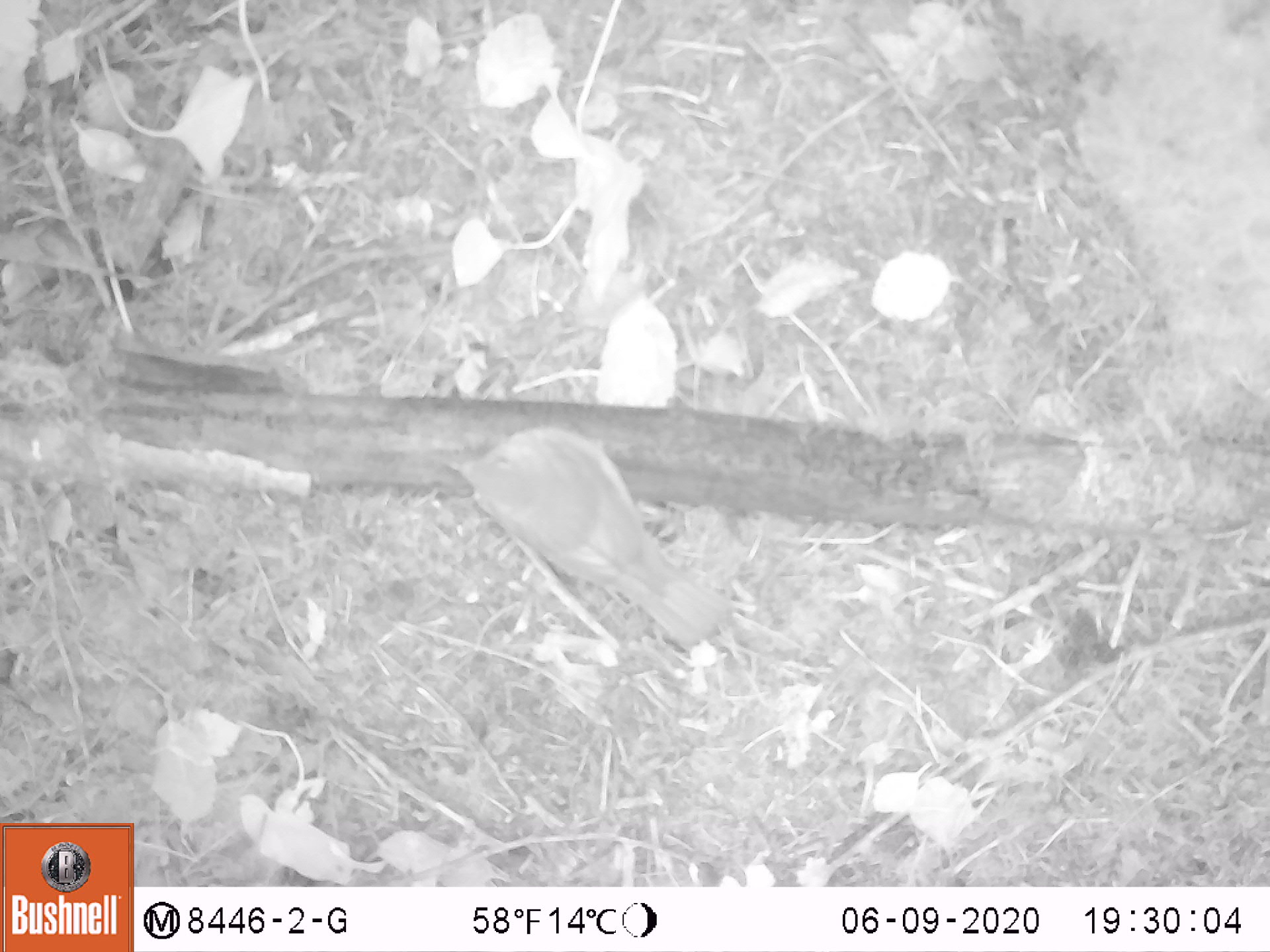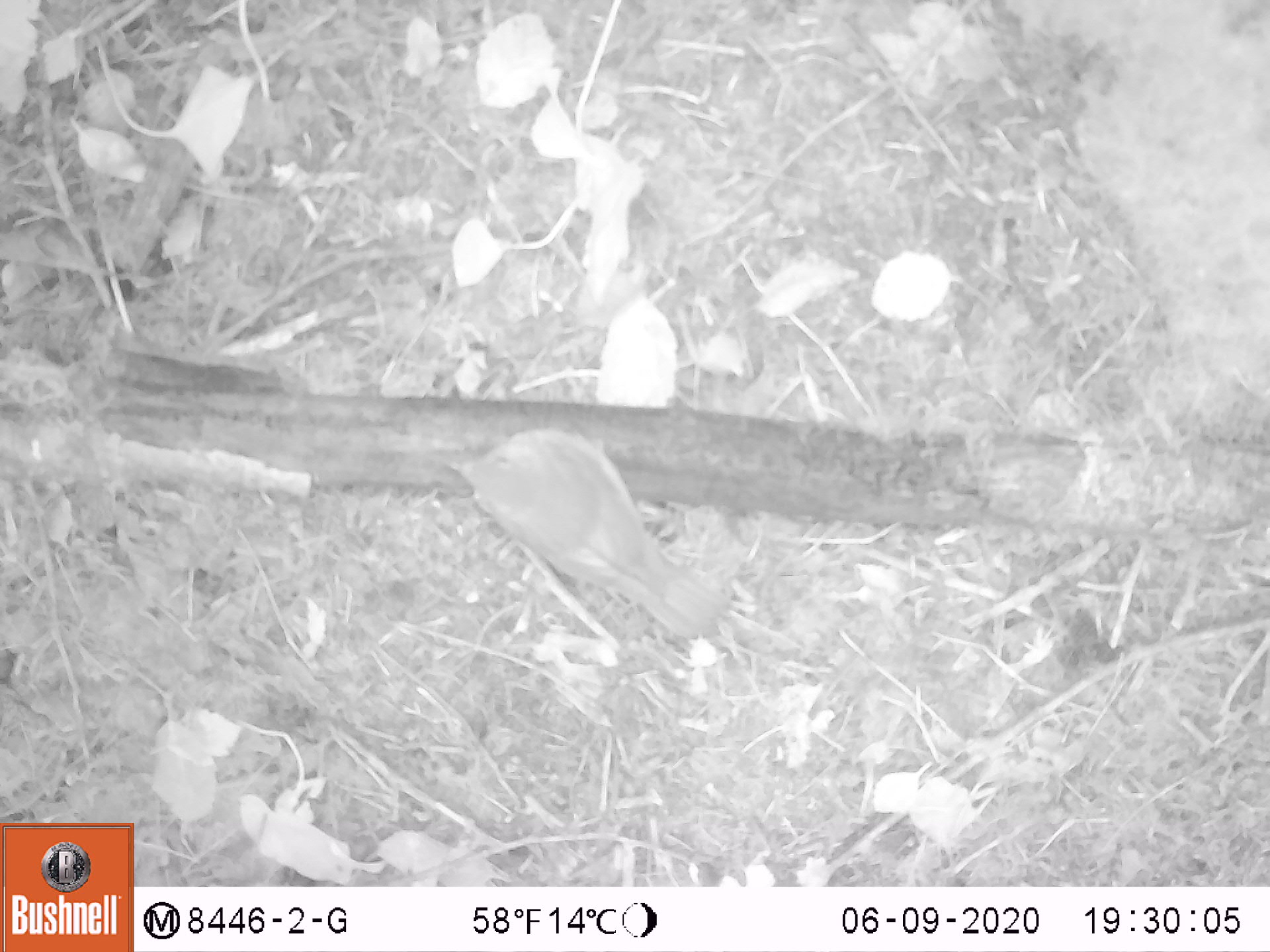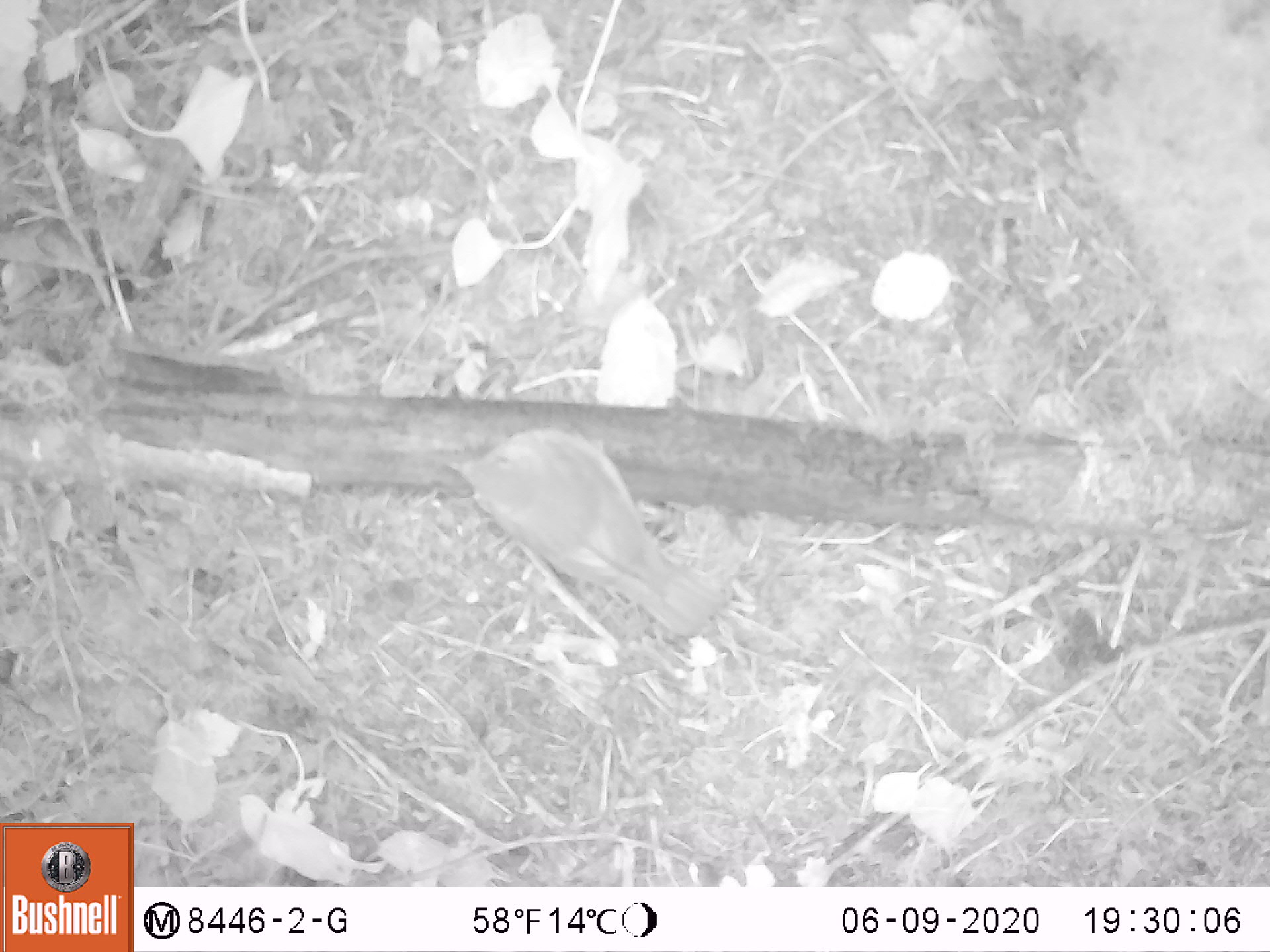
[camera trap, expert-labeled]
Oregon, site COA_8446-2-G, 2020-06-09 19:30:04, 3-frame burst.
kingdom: Animalia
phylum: Chordata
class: Aves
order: Passeriformes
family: Turdidae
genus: Catharus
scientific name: Catharus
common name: brown thrushes and nightingale-thrushes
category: catharus species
Catharus species (brown thrushes and nightingale-thrushes) (Catharus).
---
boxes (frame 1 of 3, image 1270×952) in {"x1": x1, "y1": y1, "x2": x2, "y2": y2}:
catharus species: {"x1": 433, "y1": 419, "x2": 744, "y2": 664}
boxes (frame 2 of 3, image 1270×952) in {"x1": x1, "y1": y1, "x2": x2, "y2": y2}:
catharus species: {"x1": 435, "y1": 422, "x2": 739, "y2": 646}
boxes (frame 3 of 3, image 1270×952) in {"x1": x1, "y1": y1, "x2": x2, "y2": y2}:
catharus species: {"x1": 436, "y1": 419, "x2": 736, "y2": 648}